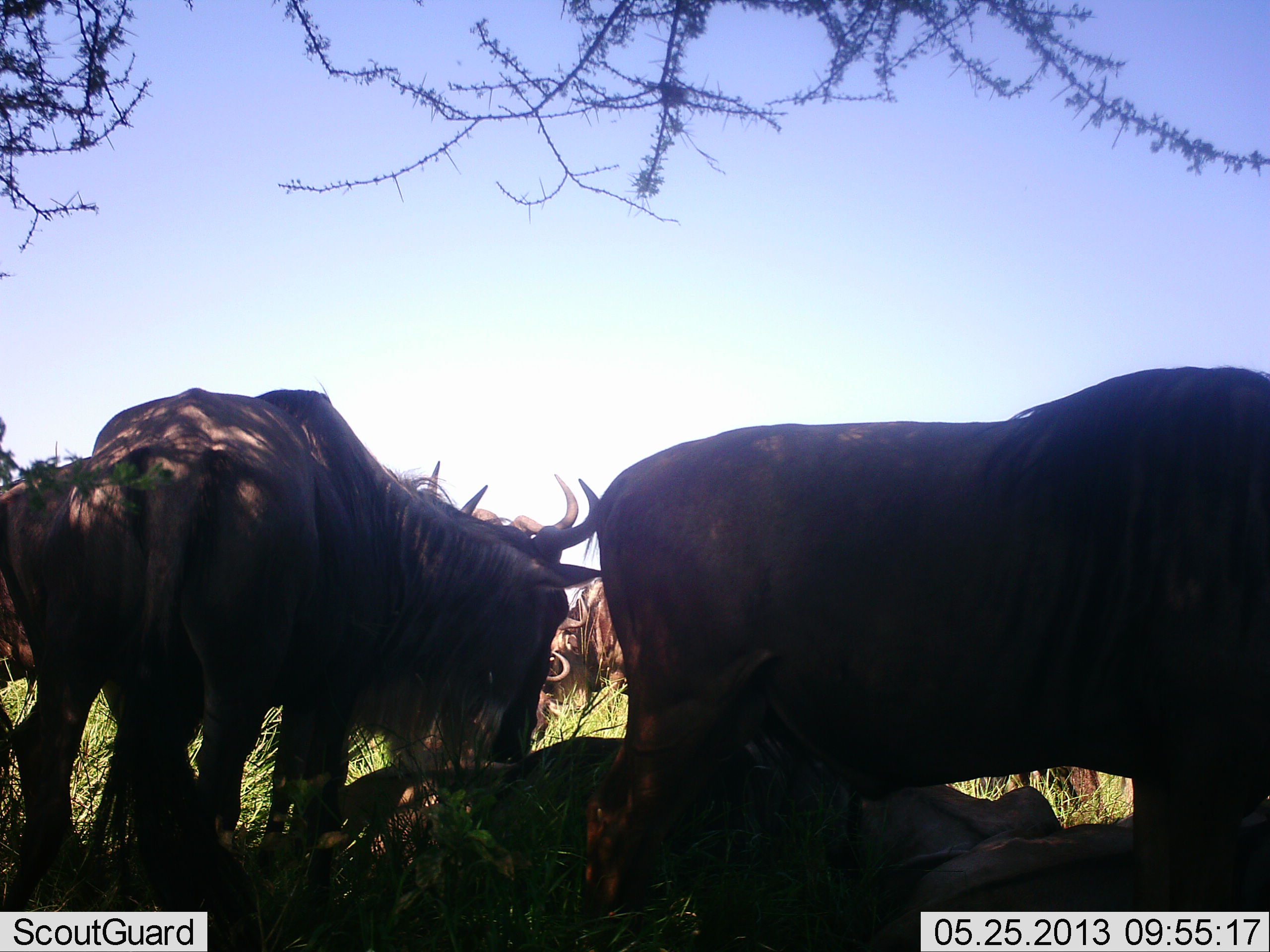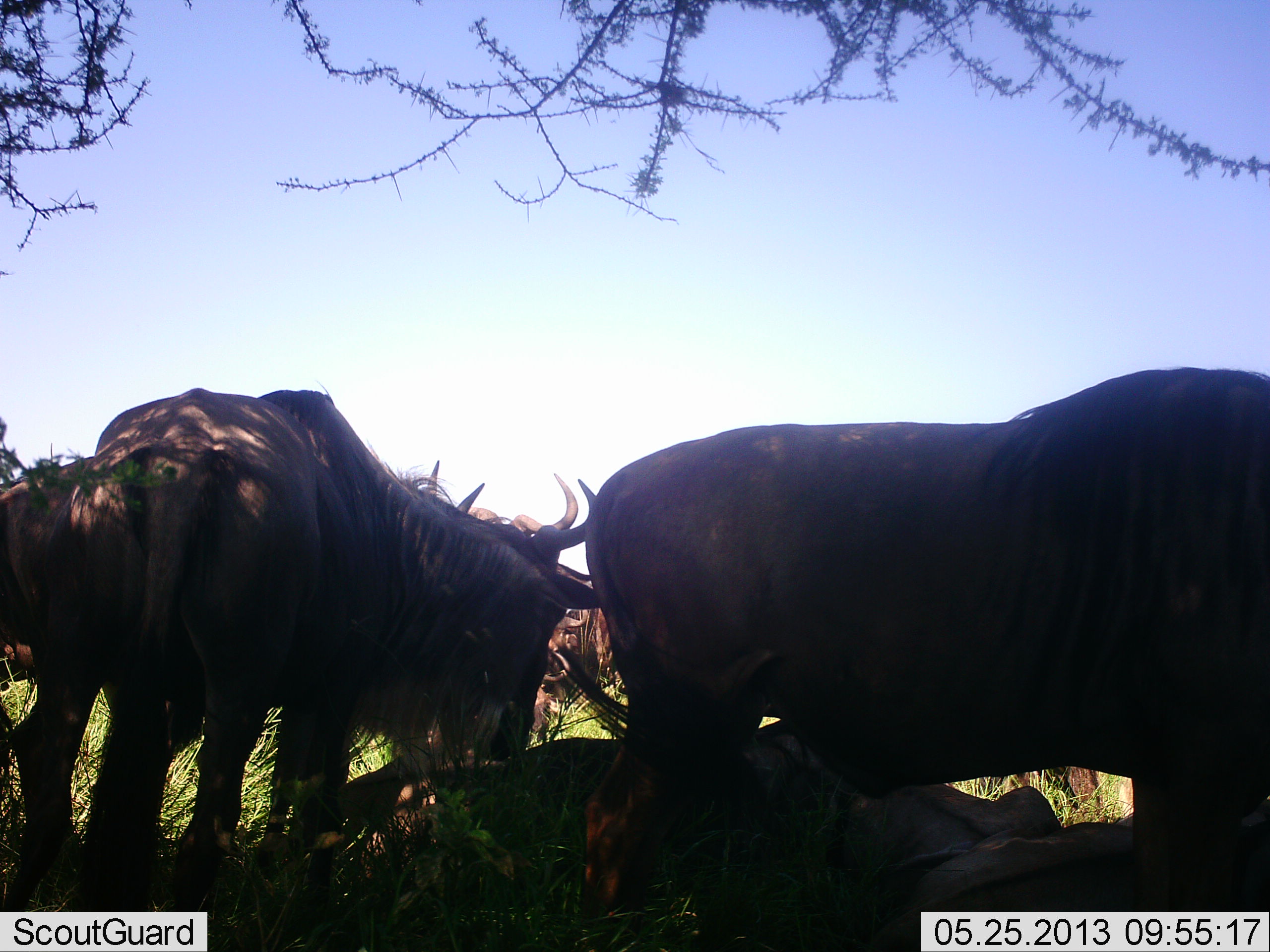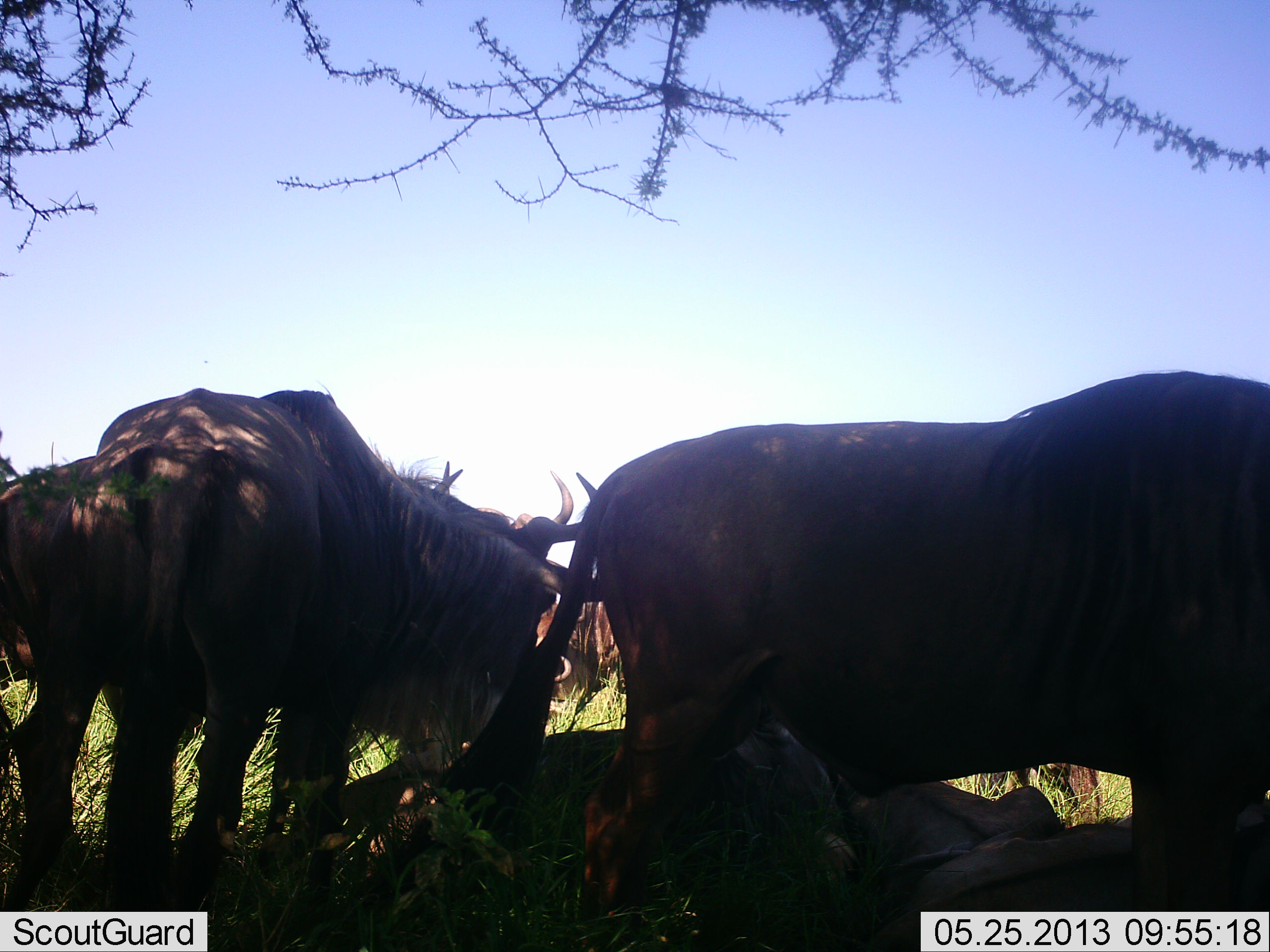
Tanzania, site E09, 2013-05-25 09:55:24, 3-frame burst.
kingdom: Animalia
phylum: Chordata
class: Mammalia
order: Artiodactyla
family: Bovidae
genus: Connochaetes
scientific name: Connochaetes taurinus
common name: blue wildebeest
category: wildebeest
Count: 6.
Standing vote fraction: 80%.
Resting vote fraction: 75%.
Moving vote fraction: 15%.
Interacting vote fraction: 10%.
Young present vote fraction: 5%.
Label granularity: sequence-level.